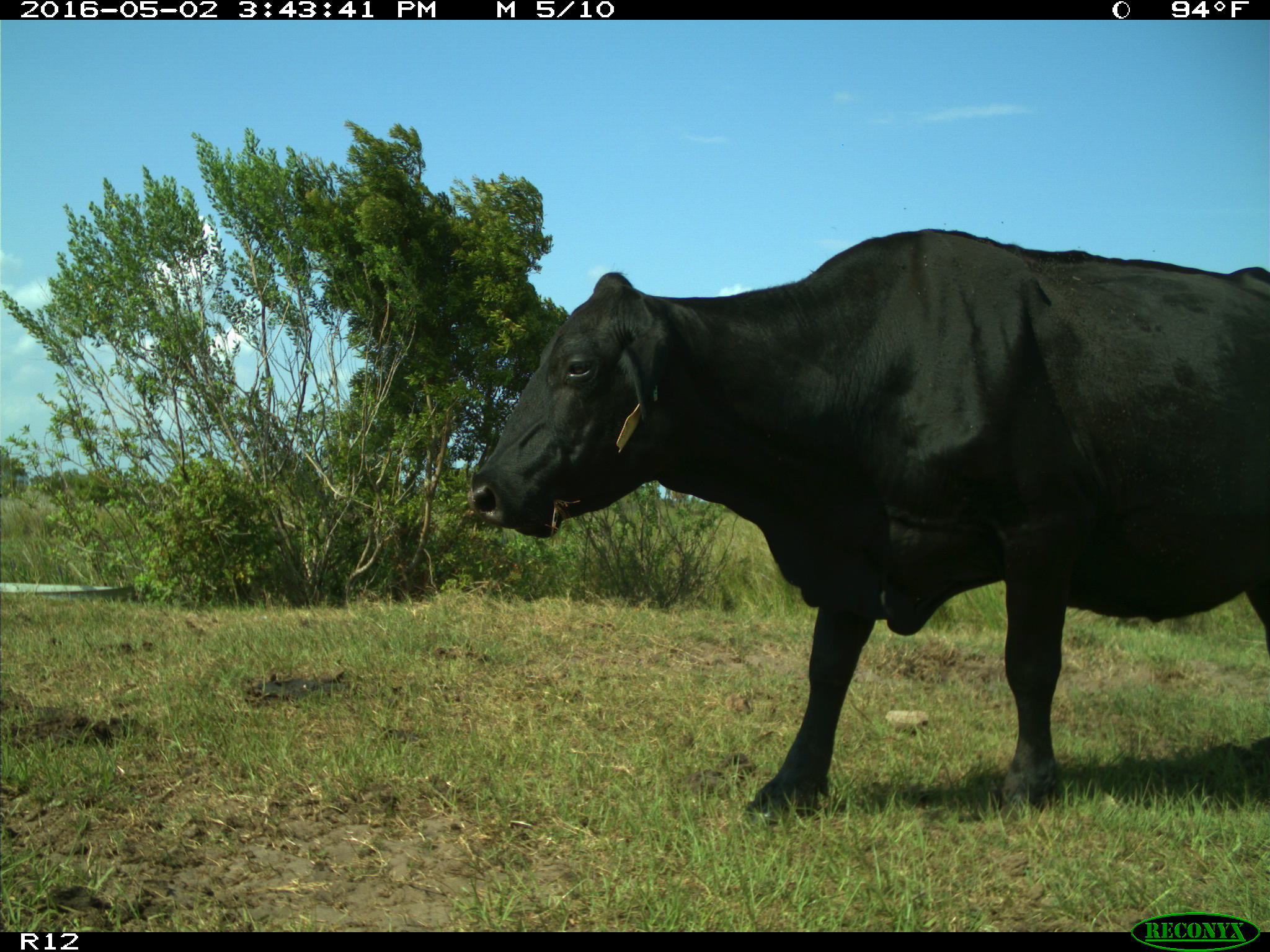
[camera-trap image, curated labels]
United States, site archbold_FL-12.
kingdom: Animalia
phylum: Chordata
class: Mammalia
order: Artiodactyla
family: Bovidae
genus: Bos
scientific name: Bos taurus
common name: domestic cow